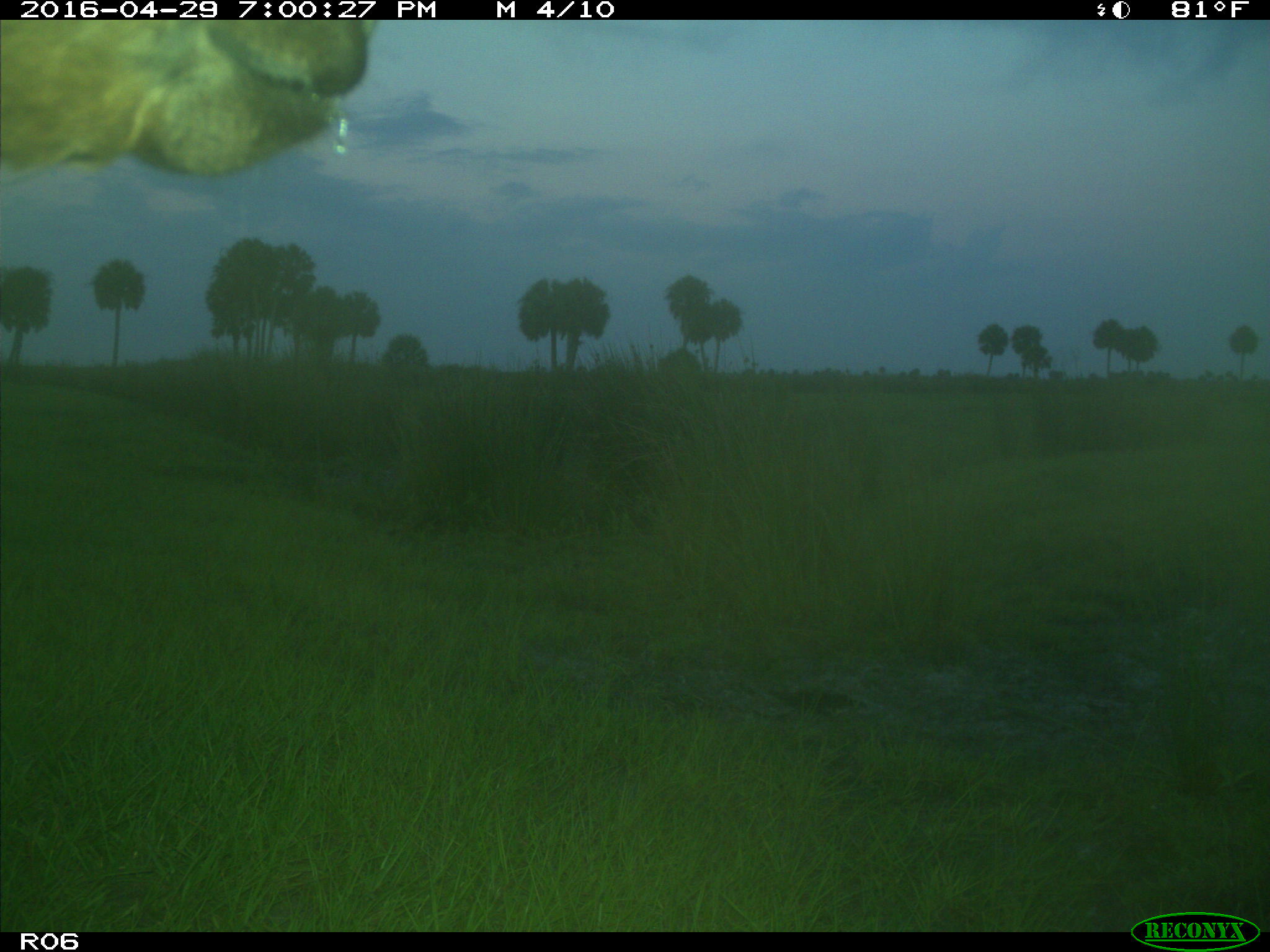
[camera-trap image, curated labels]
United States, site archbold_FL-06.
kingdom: Animalia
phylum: Chordata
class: Mammalia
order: Artiodactyla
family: Bovidae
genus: Bos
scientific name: Bos taurus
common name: domestic cow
Bos taurus (domestic cow).